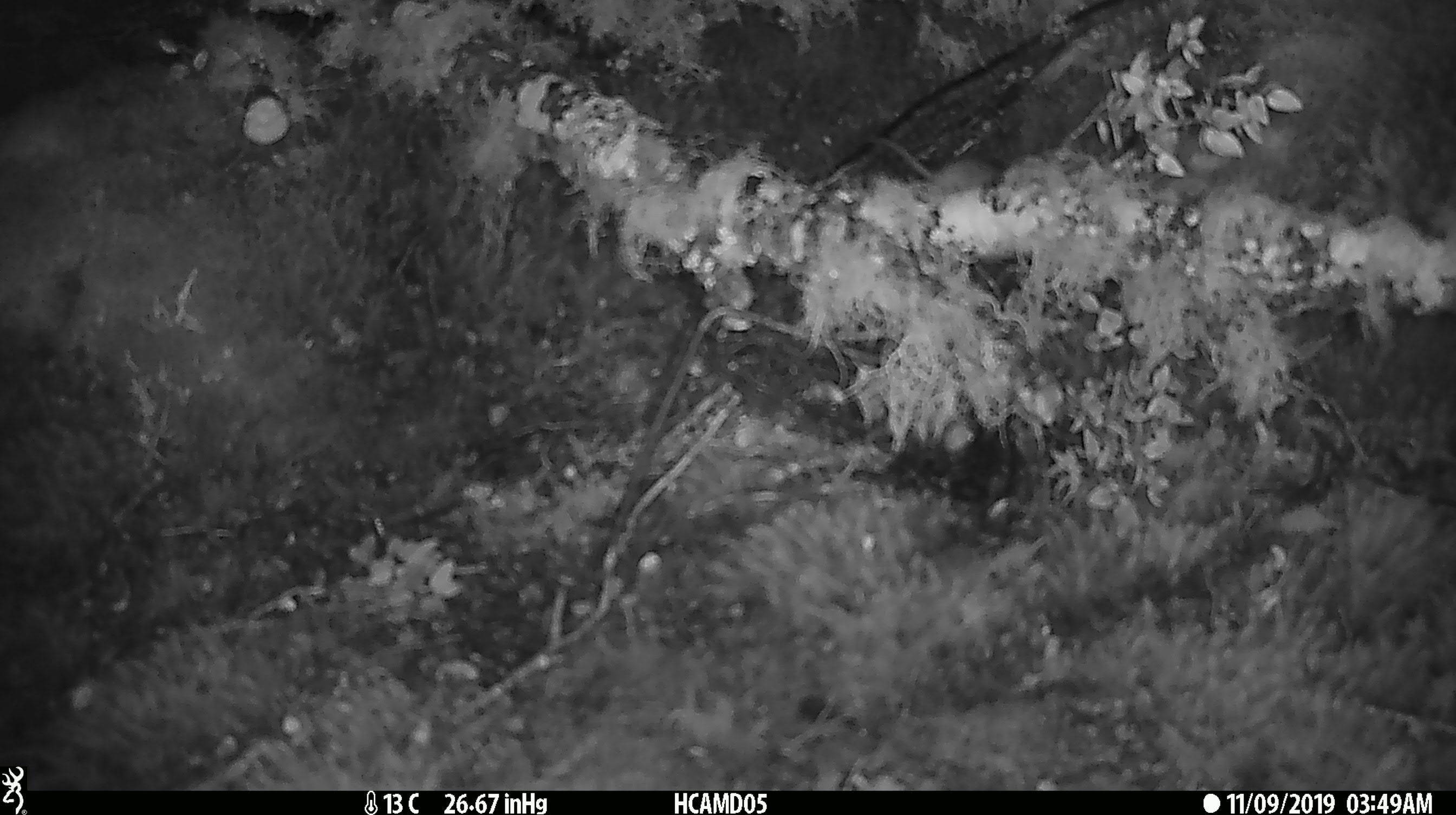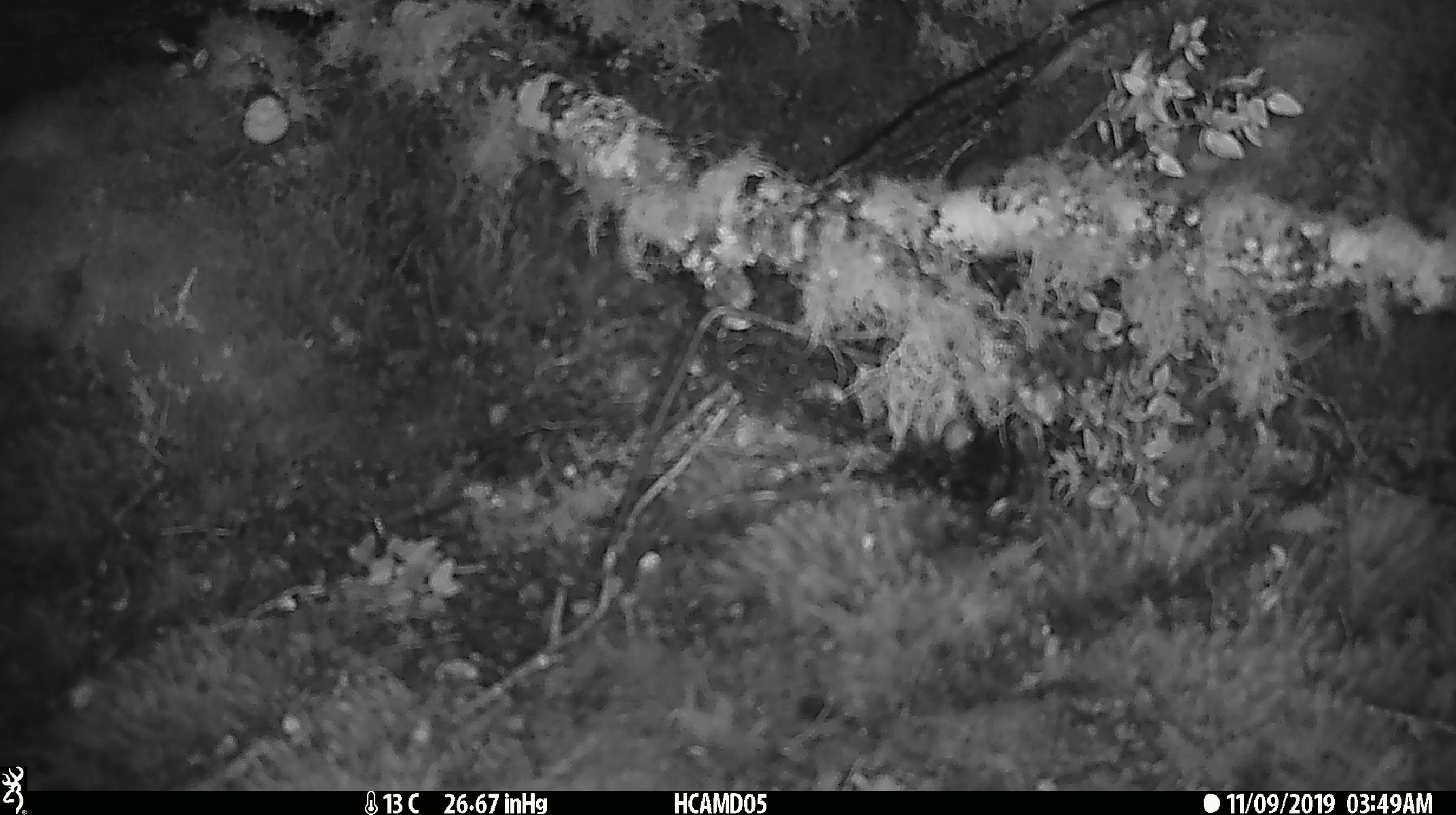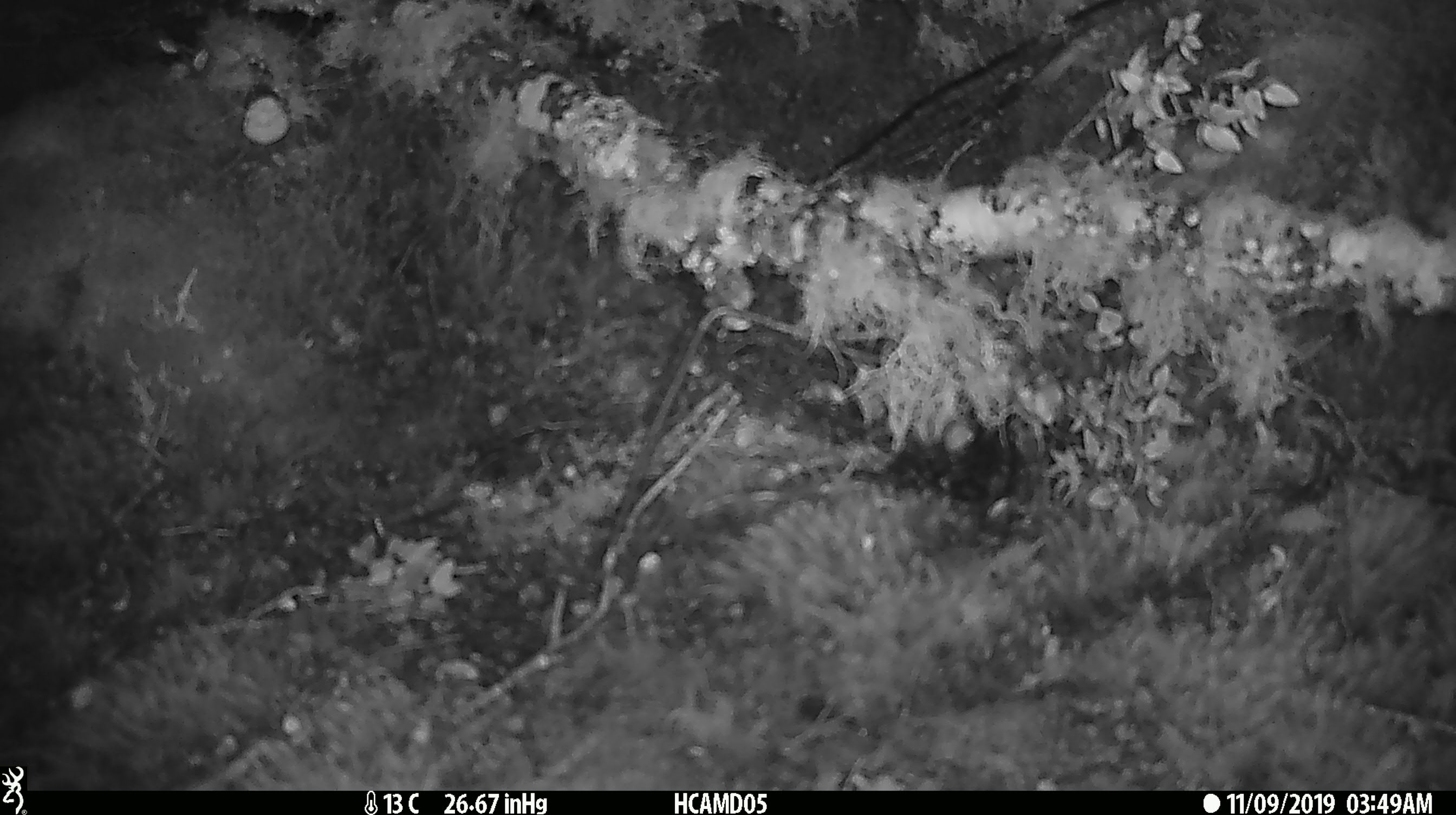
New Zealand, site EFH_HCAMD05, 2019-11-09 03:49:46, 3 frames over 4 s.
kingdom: Animalia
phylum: Chordata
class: Mammalia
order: Rodentia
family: Muridae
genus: Mus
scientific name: Mus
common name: mouse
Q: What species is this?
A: Mouse (Mus).